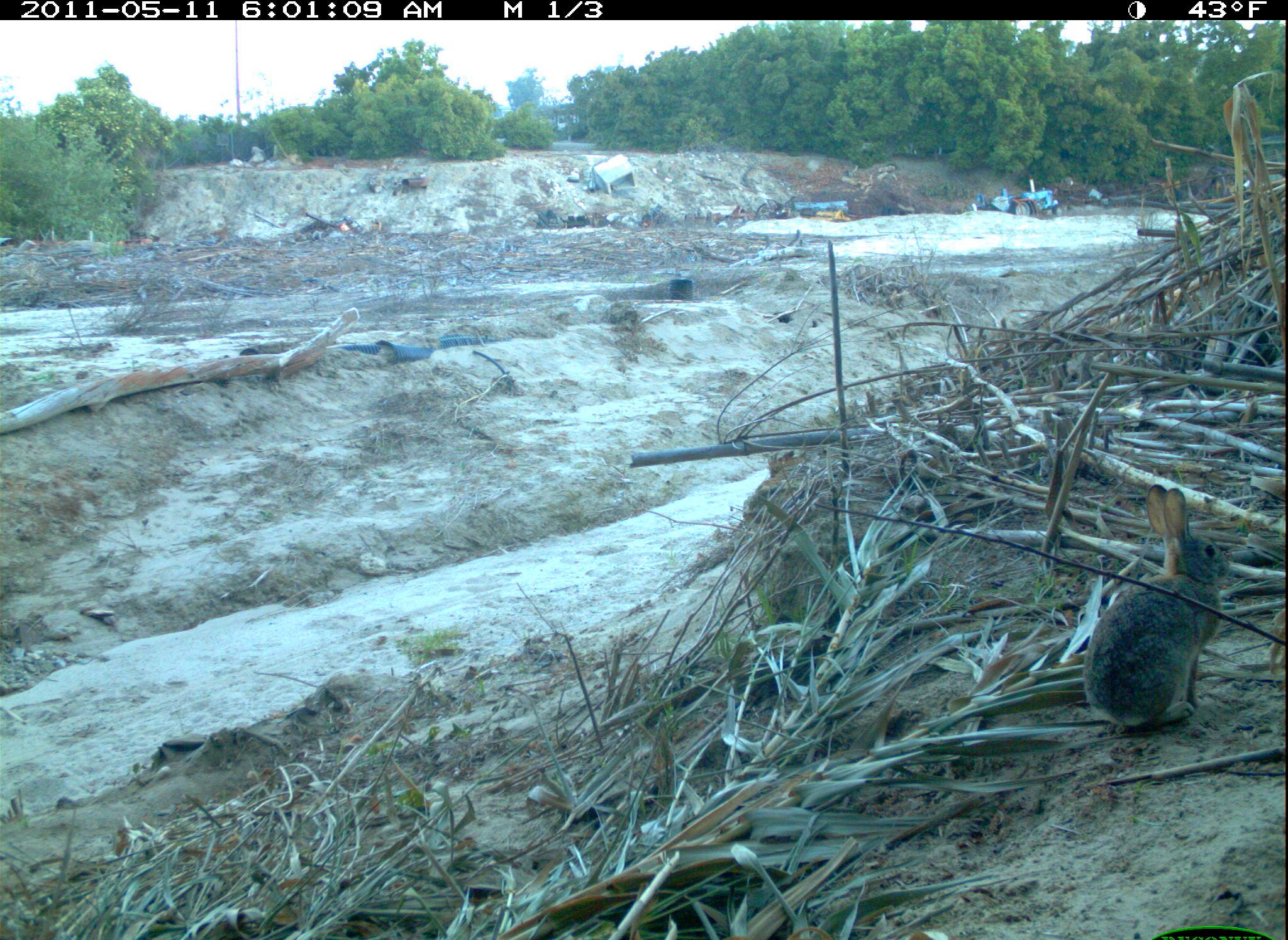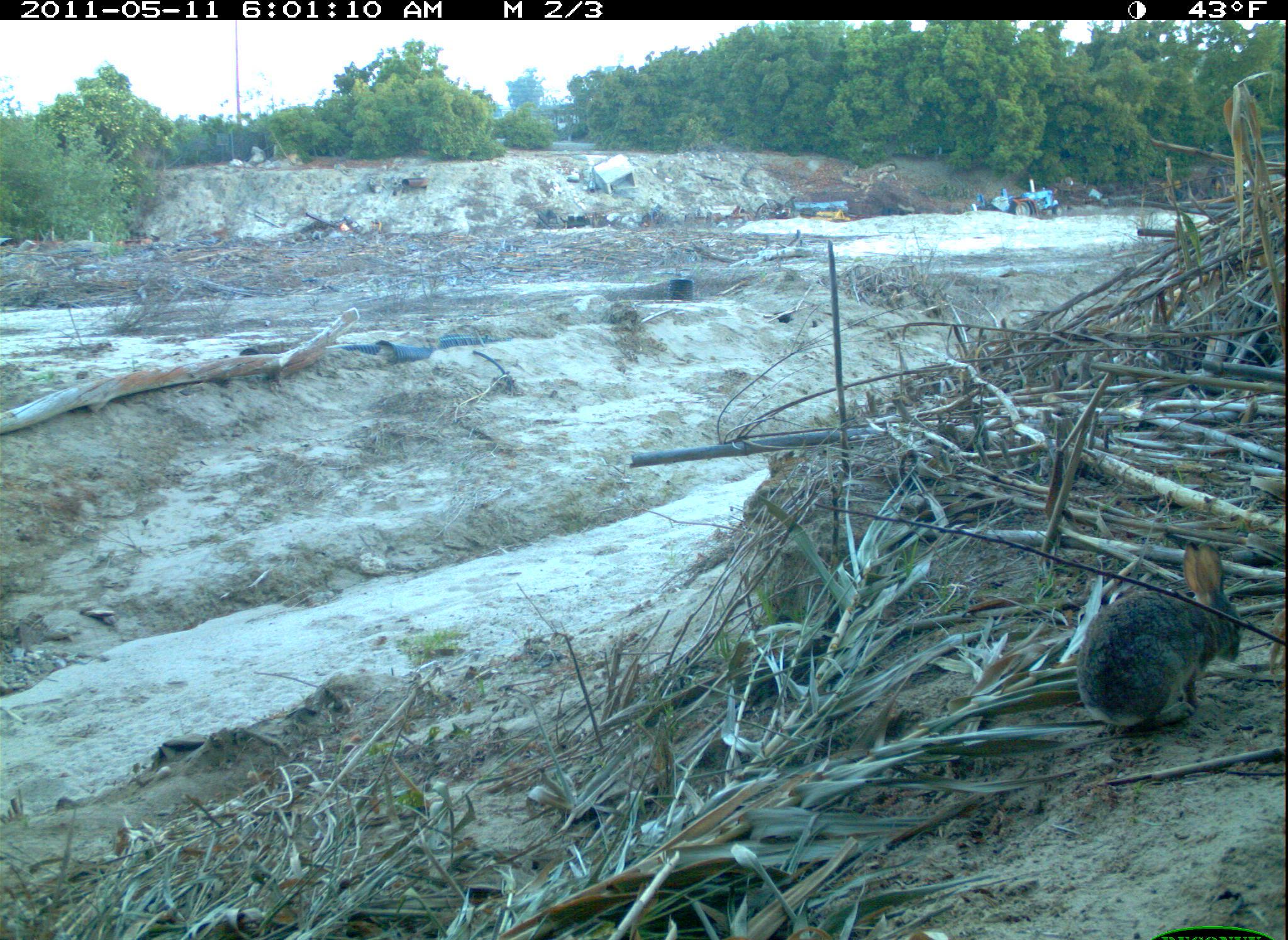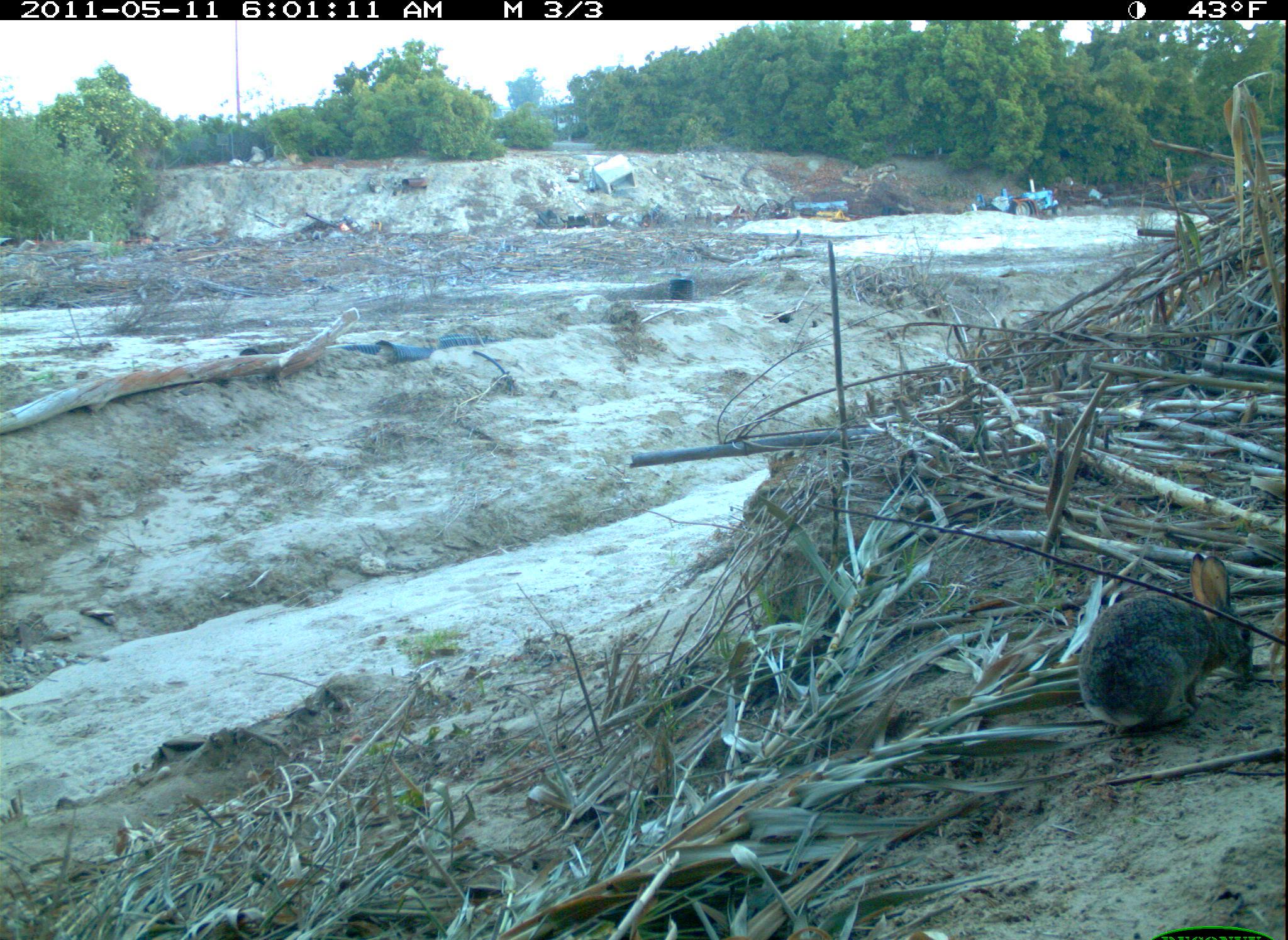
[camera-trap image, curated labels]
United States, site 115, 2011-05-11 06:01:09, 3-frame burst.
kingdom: Animalia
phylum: Chordata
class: Mammalia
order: Lagomorpha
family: Leporidae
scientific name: Leporidae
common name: rabbits and hares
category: rabbit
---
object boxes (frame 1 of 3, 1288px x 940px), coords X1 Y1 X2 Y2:
rabbit: 1074 472 1232 733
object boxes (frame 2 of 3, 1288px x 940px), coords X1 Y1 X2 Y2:
rabbit: 1063 536 1249 741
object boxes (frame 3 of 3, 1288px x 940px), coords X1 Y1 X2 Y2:
rabbit: 1074 543 1270 752